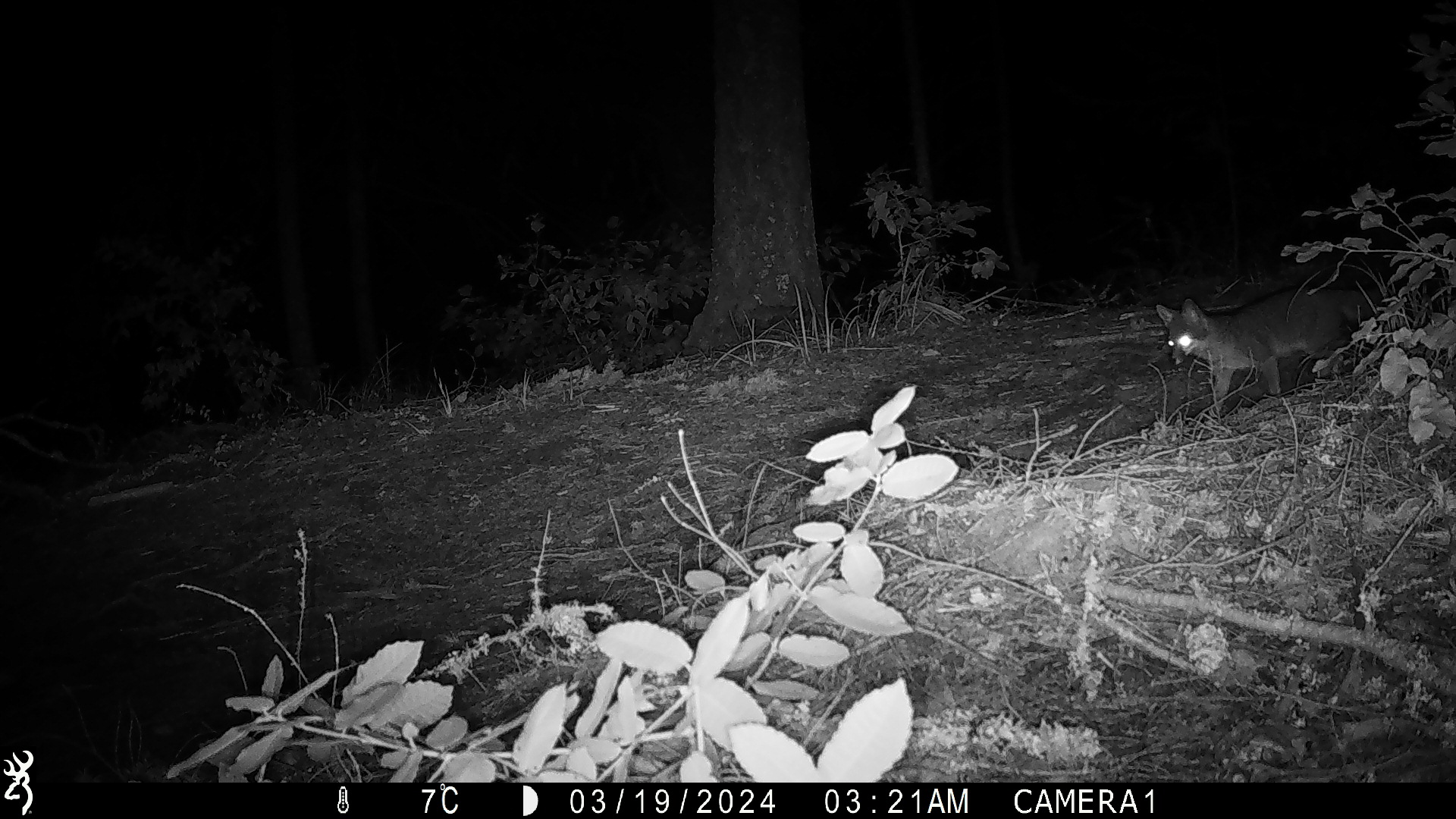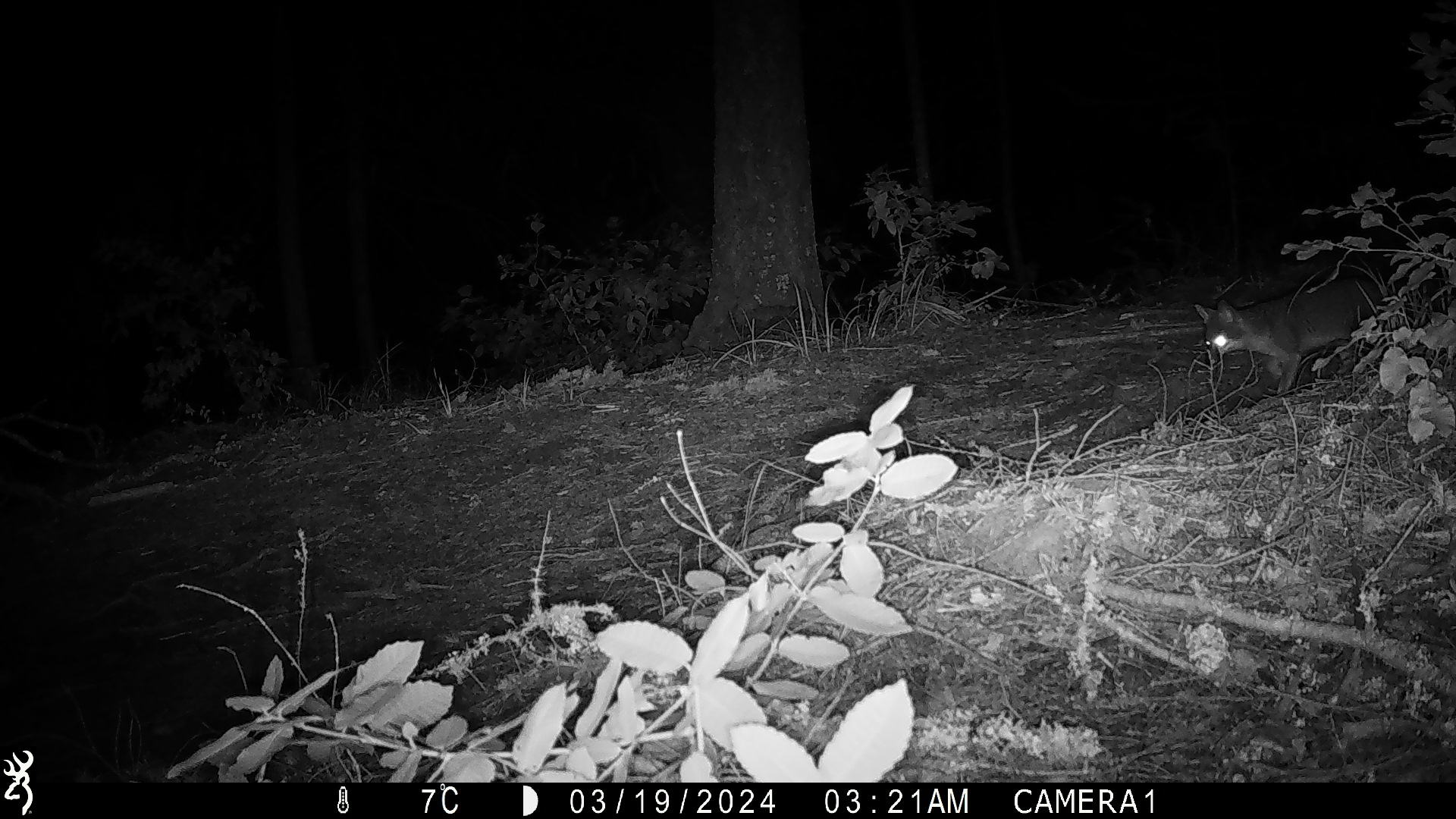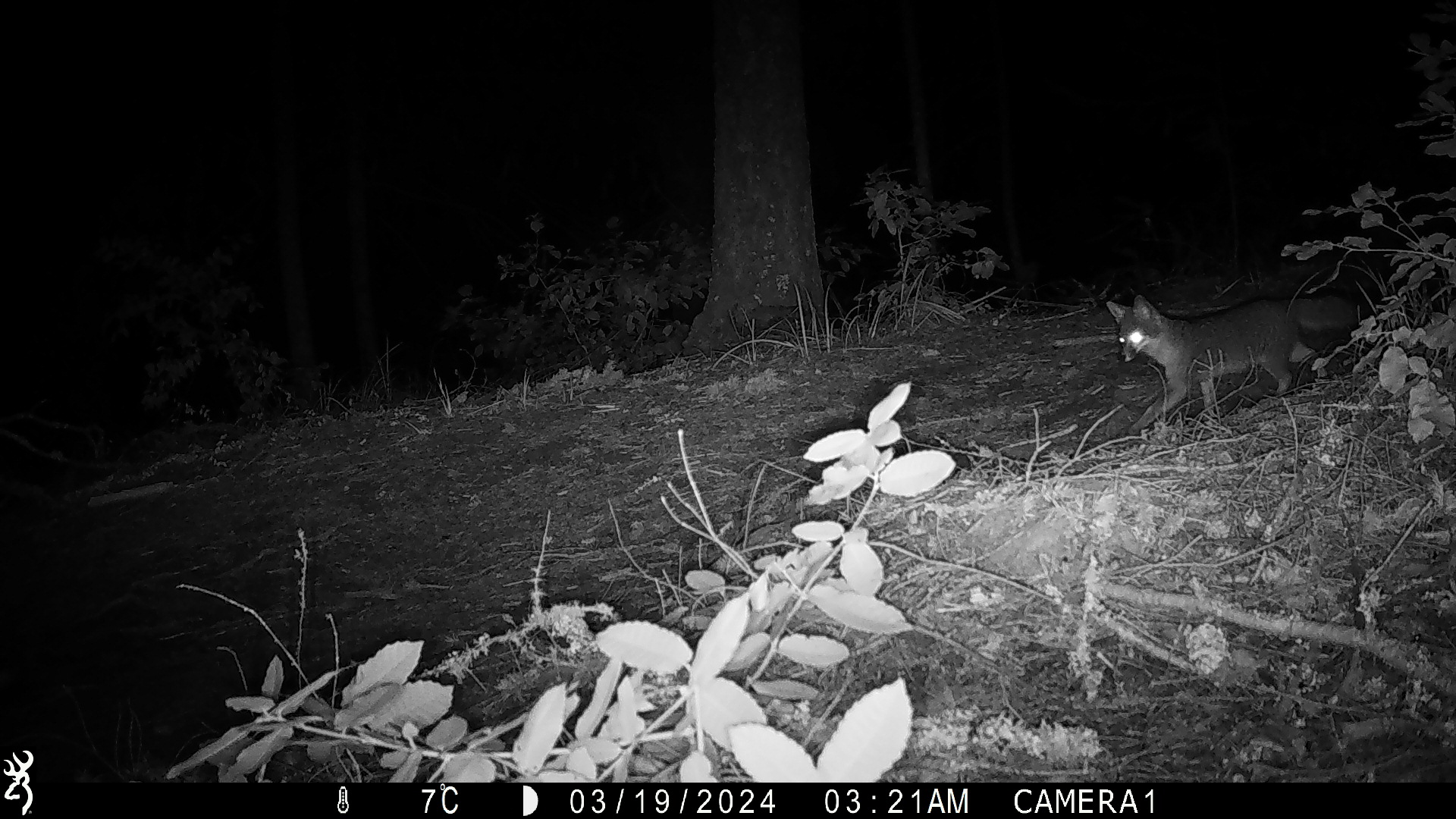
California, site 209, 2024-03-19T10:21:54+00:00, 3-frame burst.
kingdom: Animalia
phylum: Chordata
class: Mammalia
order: Carnivora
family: Canidae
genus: Urocyon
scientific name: Urocyon cinereoargenteus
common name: gray fox